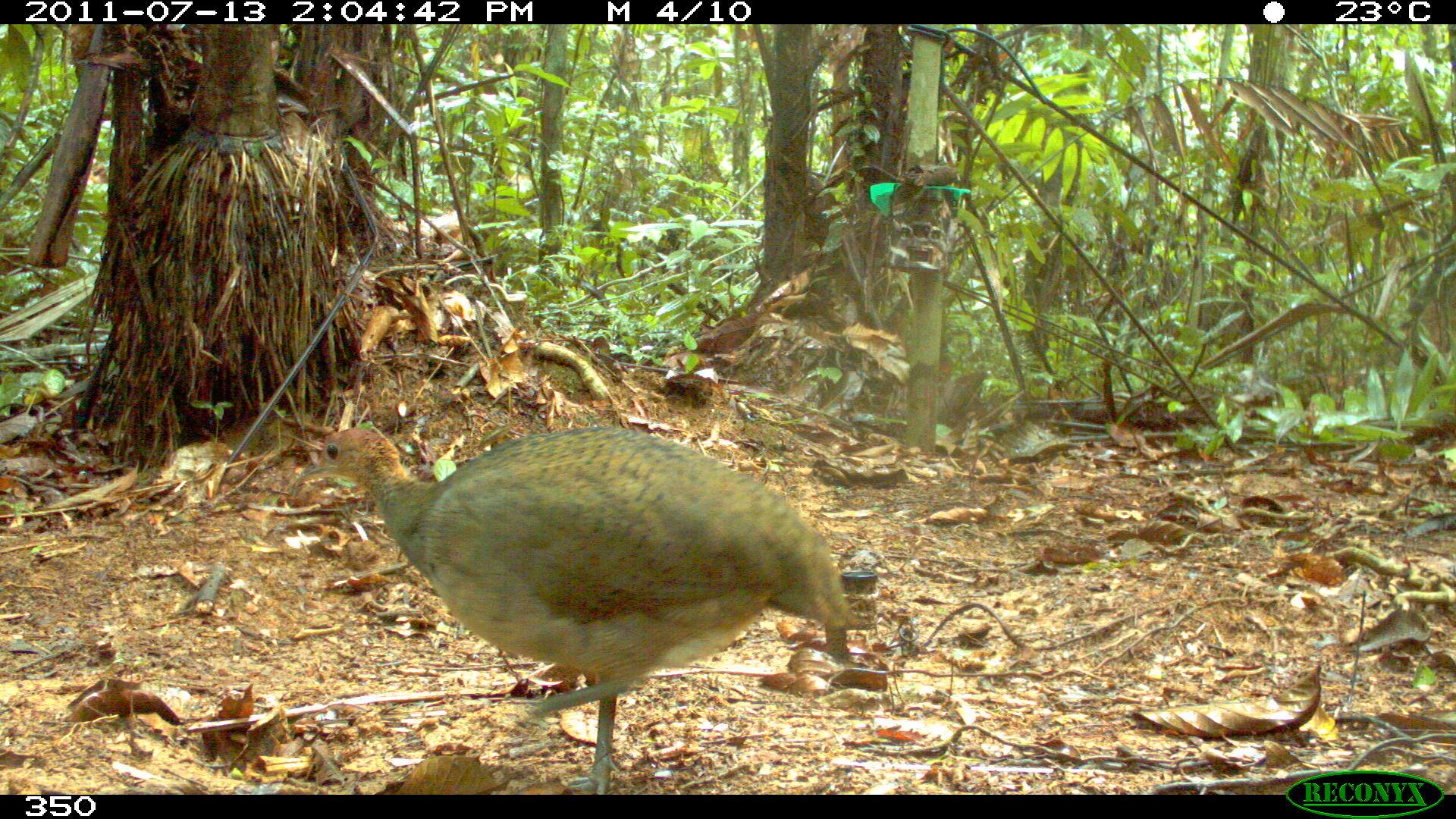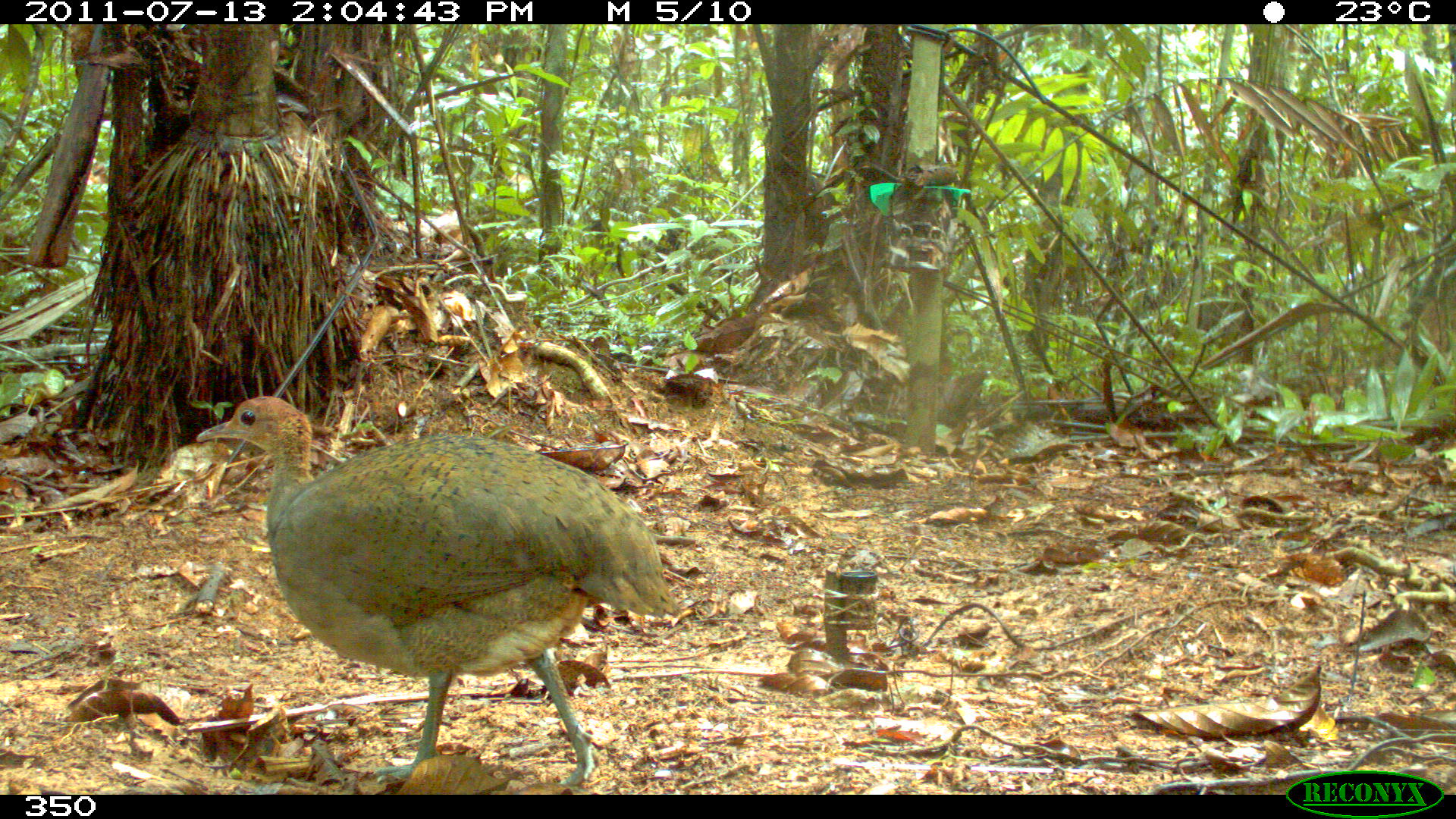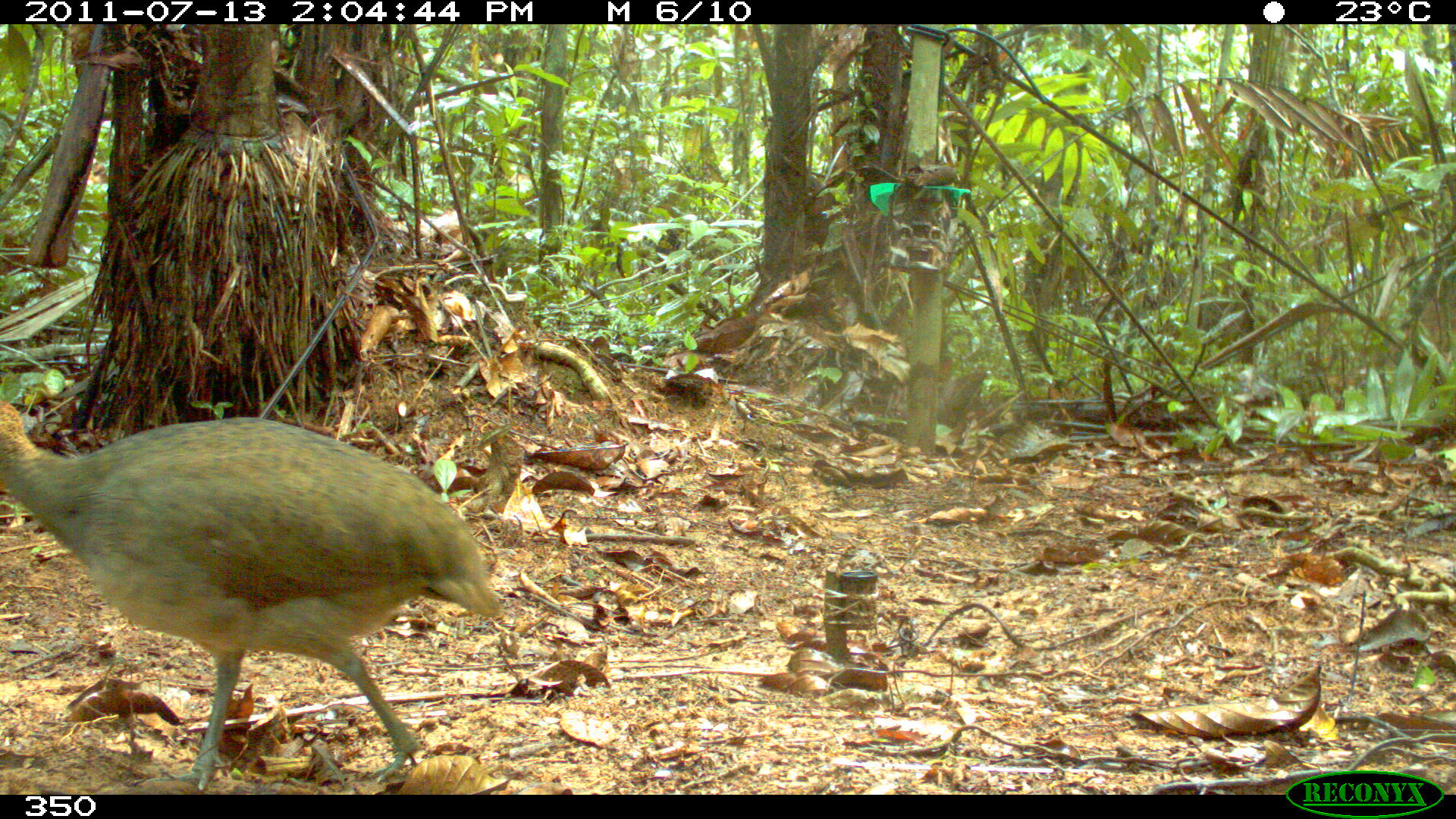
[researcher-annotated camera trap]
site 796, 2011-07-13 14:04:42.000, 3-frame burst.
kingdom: Animalia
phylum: Chordata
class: Aves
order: Galliformes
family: Phasianidae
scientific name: Phasianidae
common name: quails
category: quail